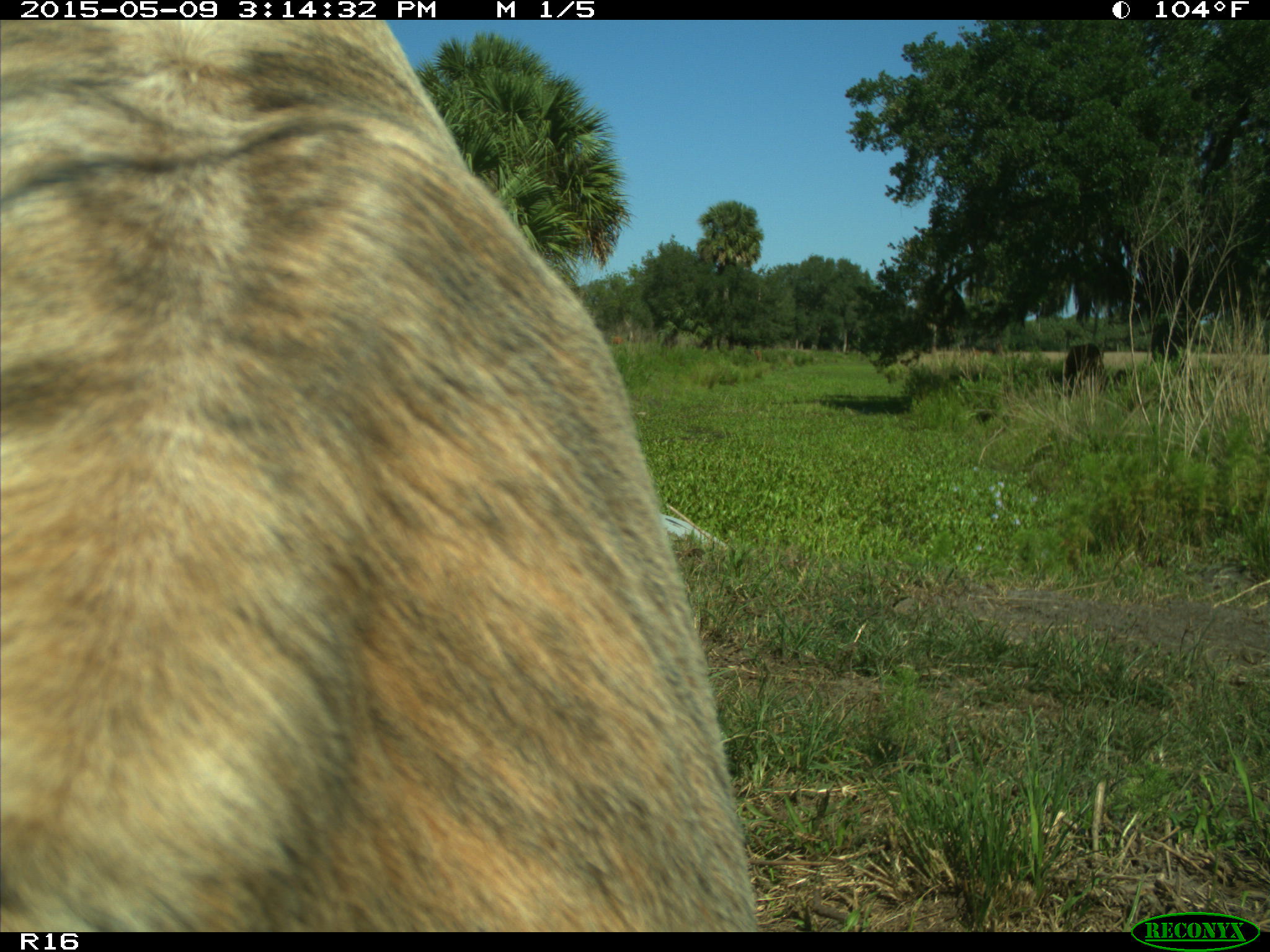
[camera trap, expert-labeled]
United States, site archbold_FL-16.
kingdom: Animalia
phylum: Chordata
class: Mammalia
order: Artiodactyla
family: Bovidae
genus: Bos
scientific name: Bos taurus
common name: domestic cow